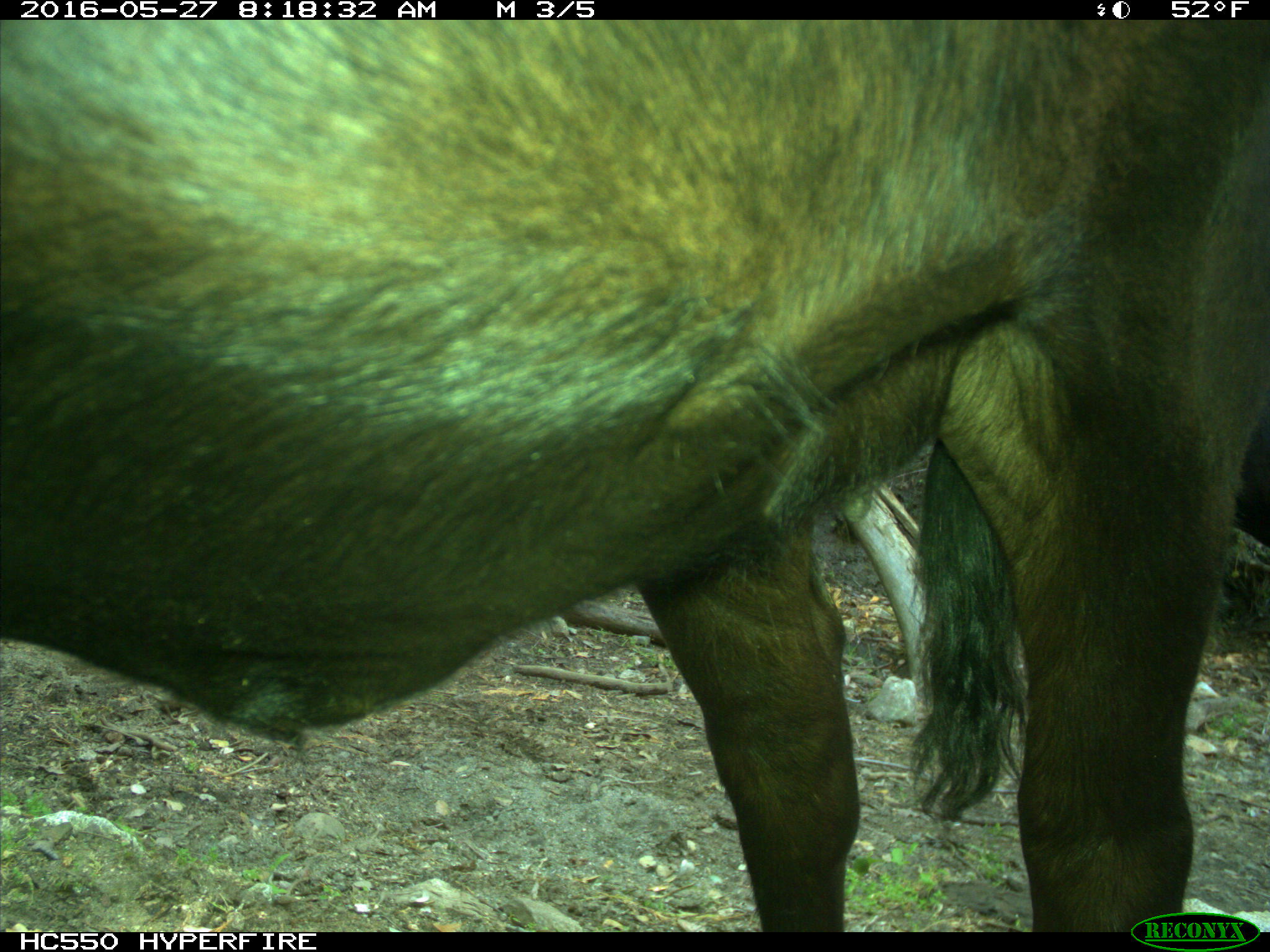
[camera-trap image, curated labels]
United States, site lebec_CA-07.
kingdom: Animalia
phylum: Chordata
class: Mammalia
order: Artiodactyla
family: Bovidae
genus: Bos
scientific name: Bos taurus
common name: domestic cow